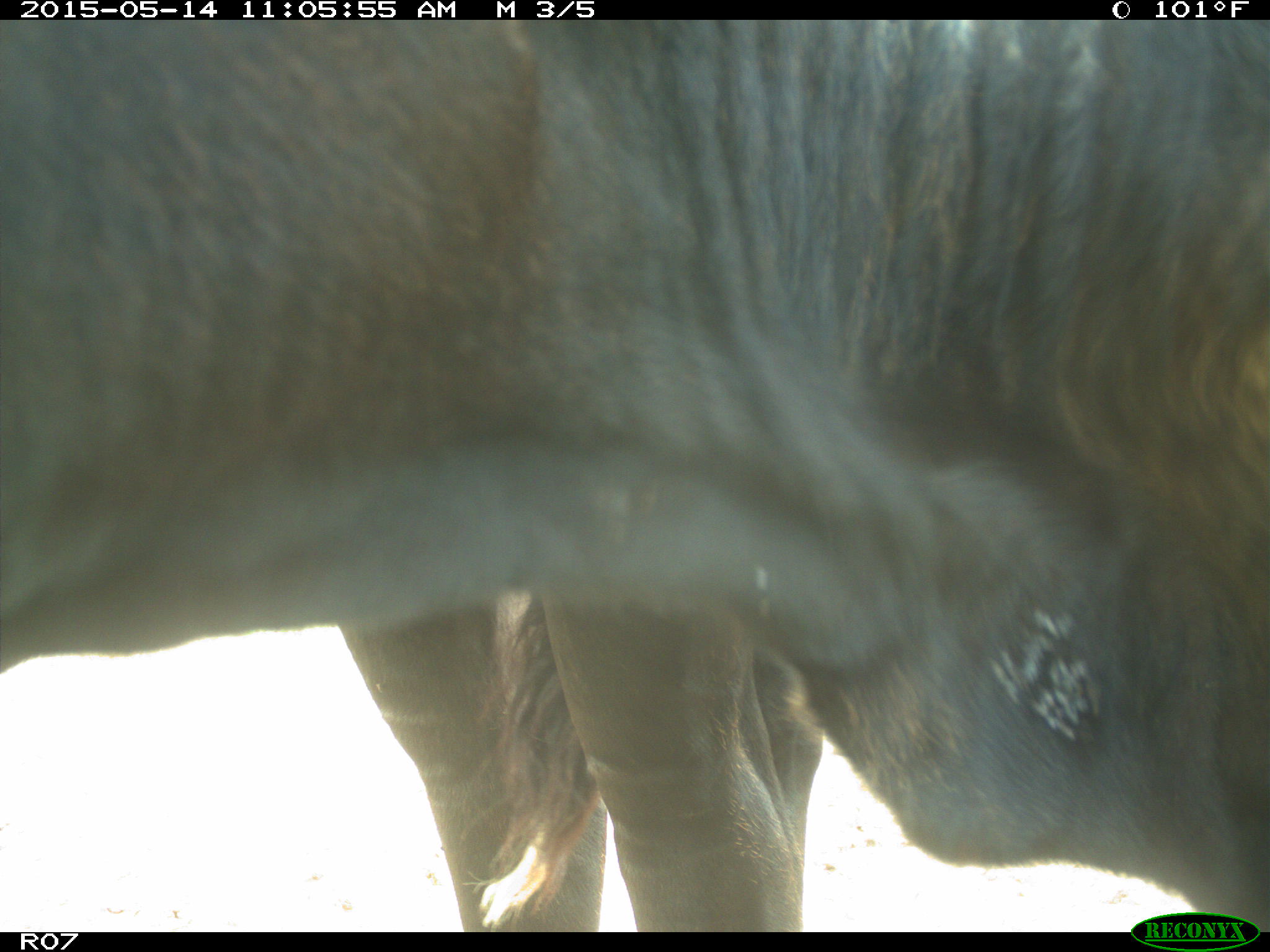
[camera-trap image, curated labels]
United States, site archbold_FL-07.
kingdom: Animalia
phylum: Chordata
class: Mammalia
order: Artiodactyla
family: Bovidae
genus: Bos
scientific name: Bos taurus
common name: domestic cow